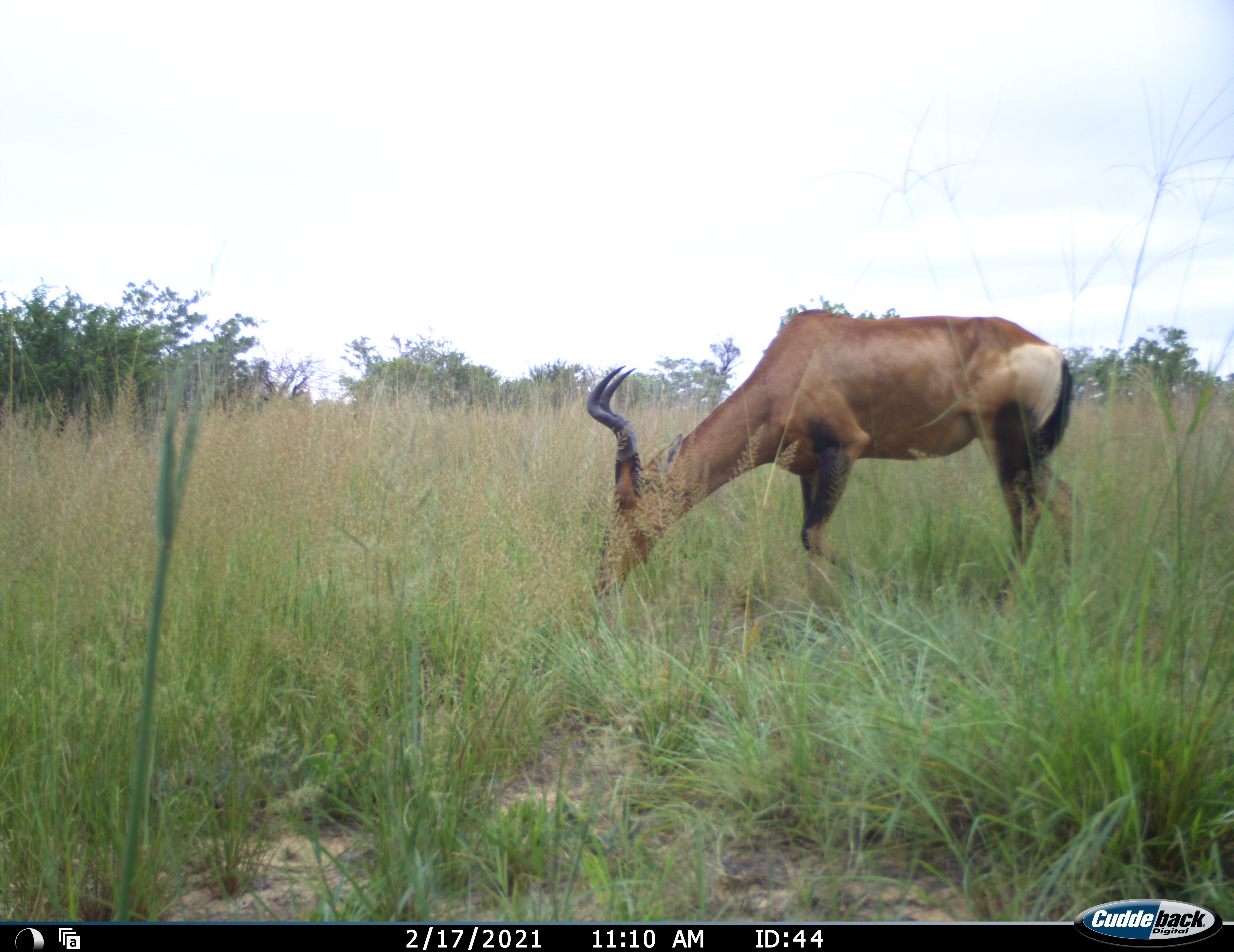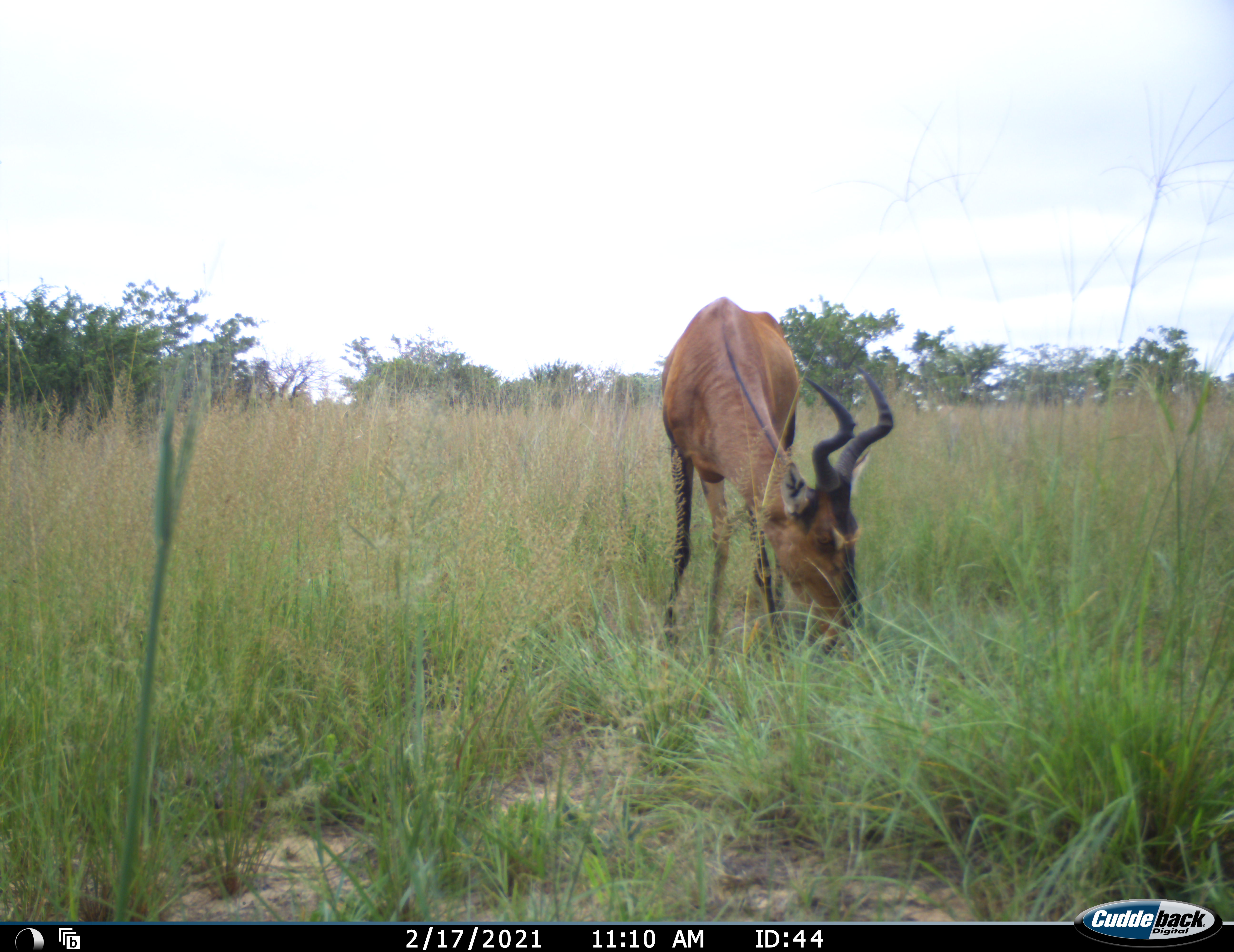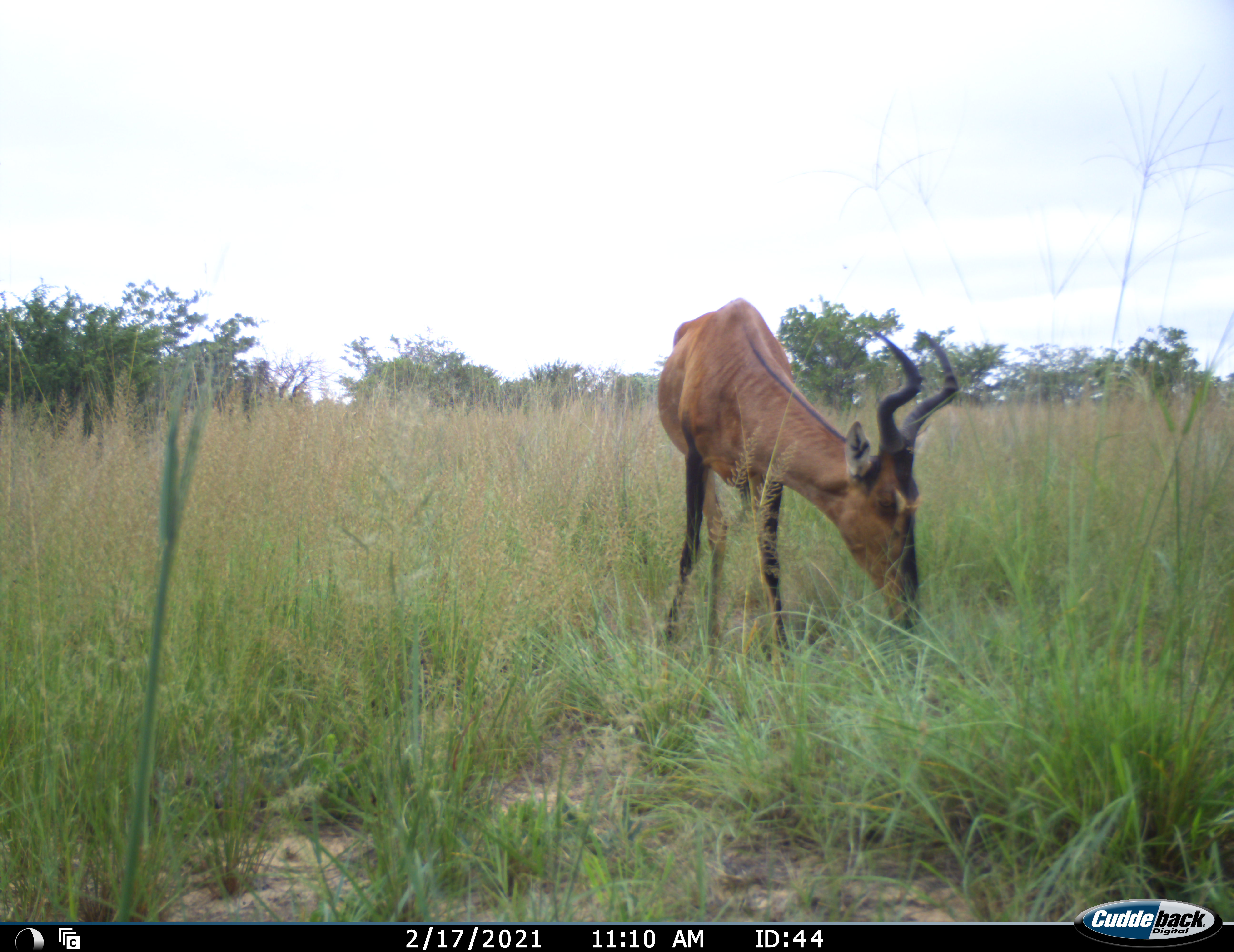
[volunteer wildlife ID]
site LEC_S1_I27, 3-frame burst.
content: unidentified animal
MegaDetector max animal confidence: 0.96